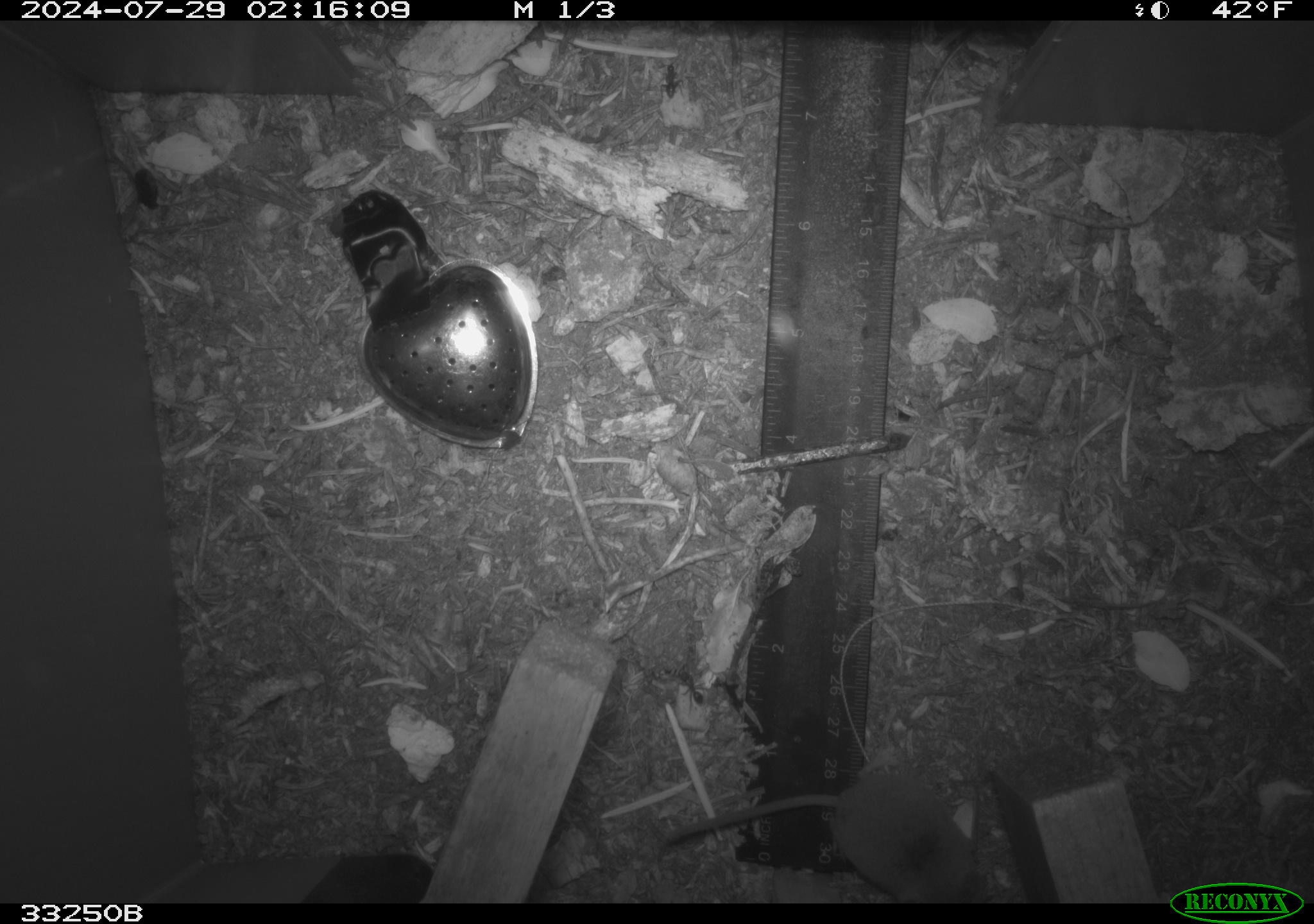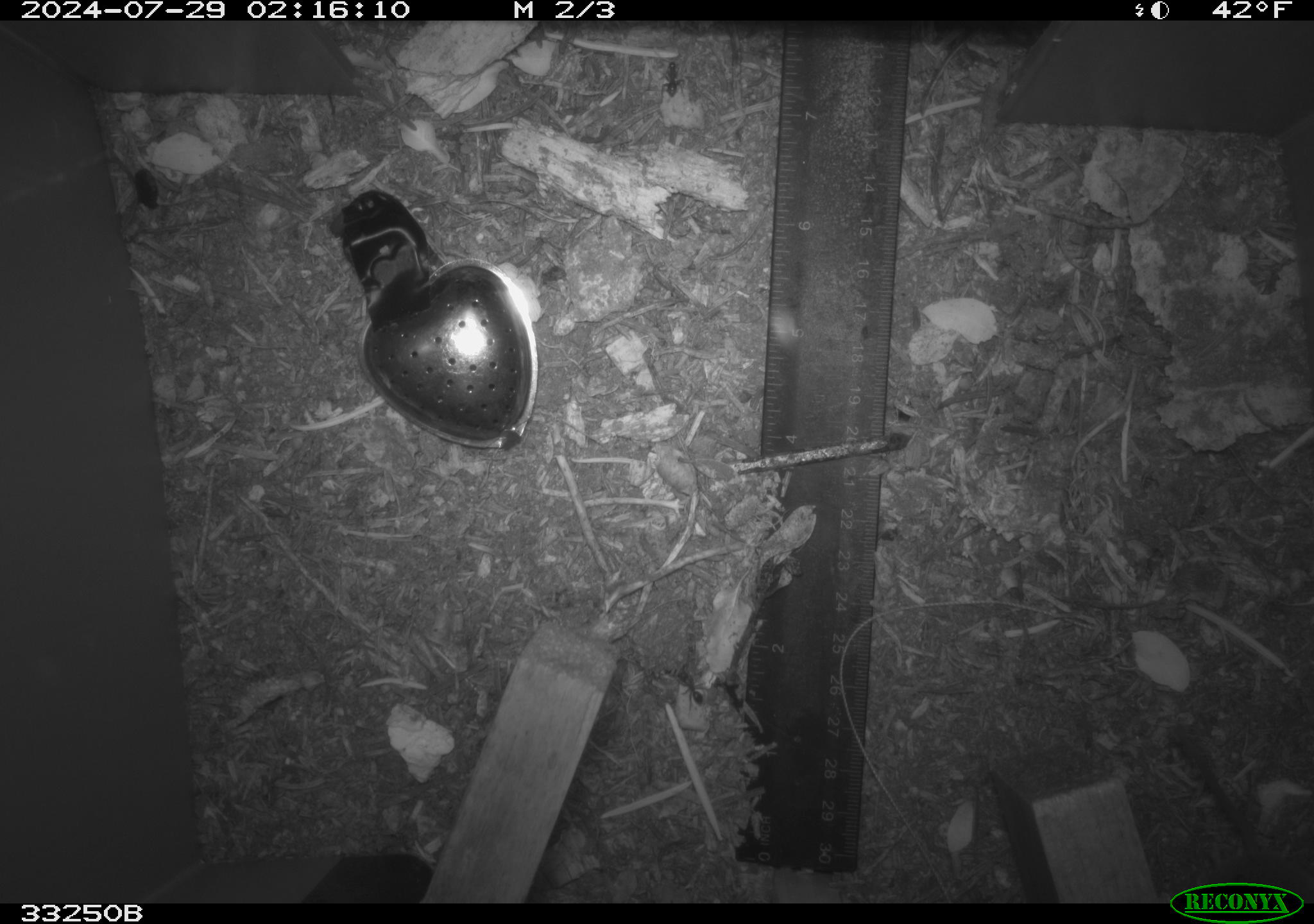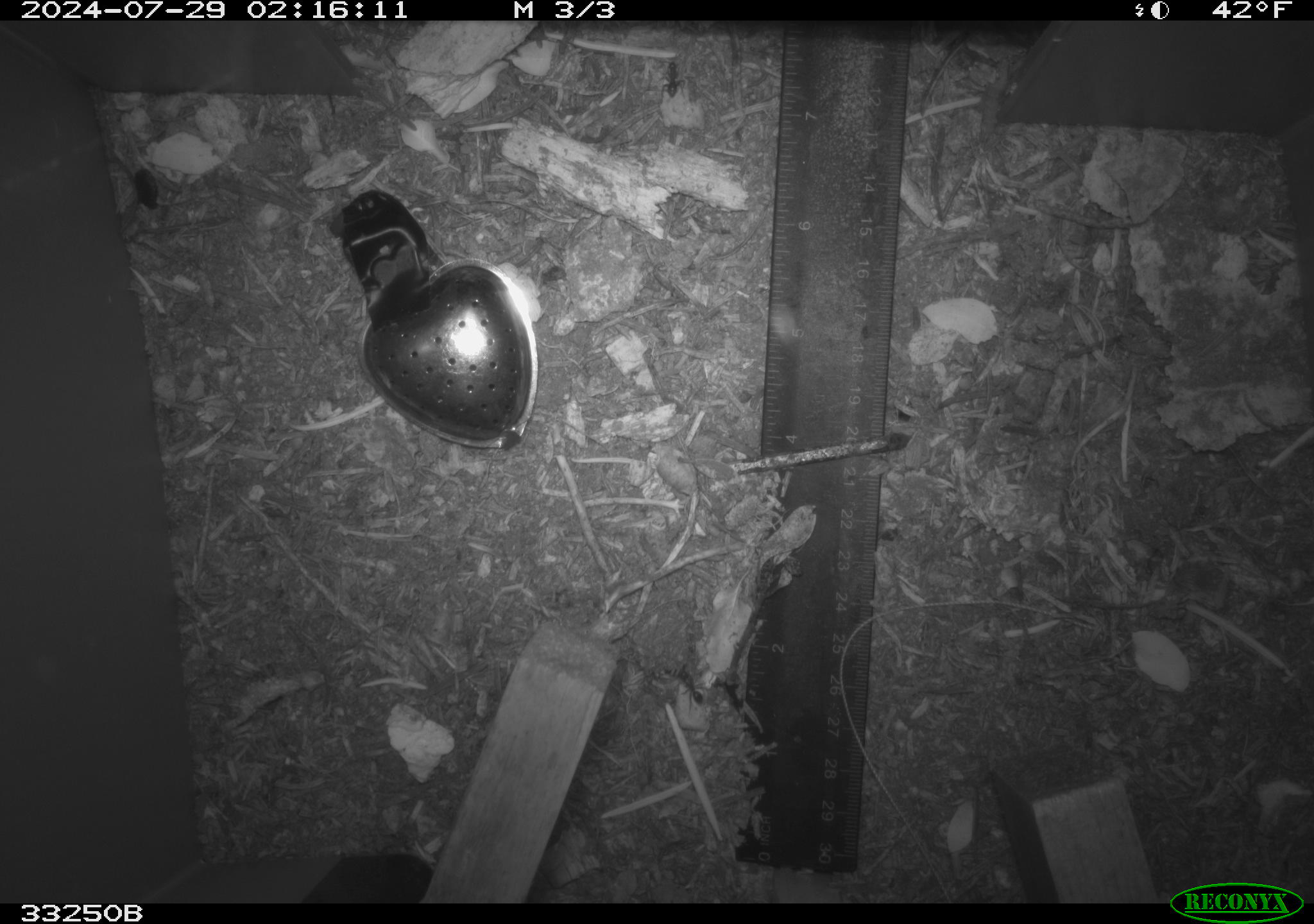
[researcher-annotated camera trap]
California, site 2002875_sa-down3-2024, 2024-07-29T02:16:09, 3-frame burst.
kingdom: Animalia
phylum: Chordata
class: Mammalia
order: Rodentia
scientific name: Rodentia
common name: rodent